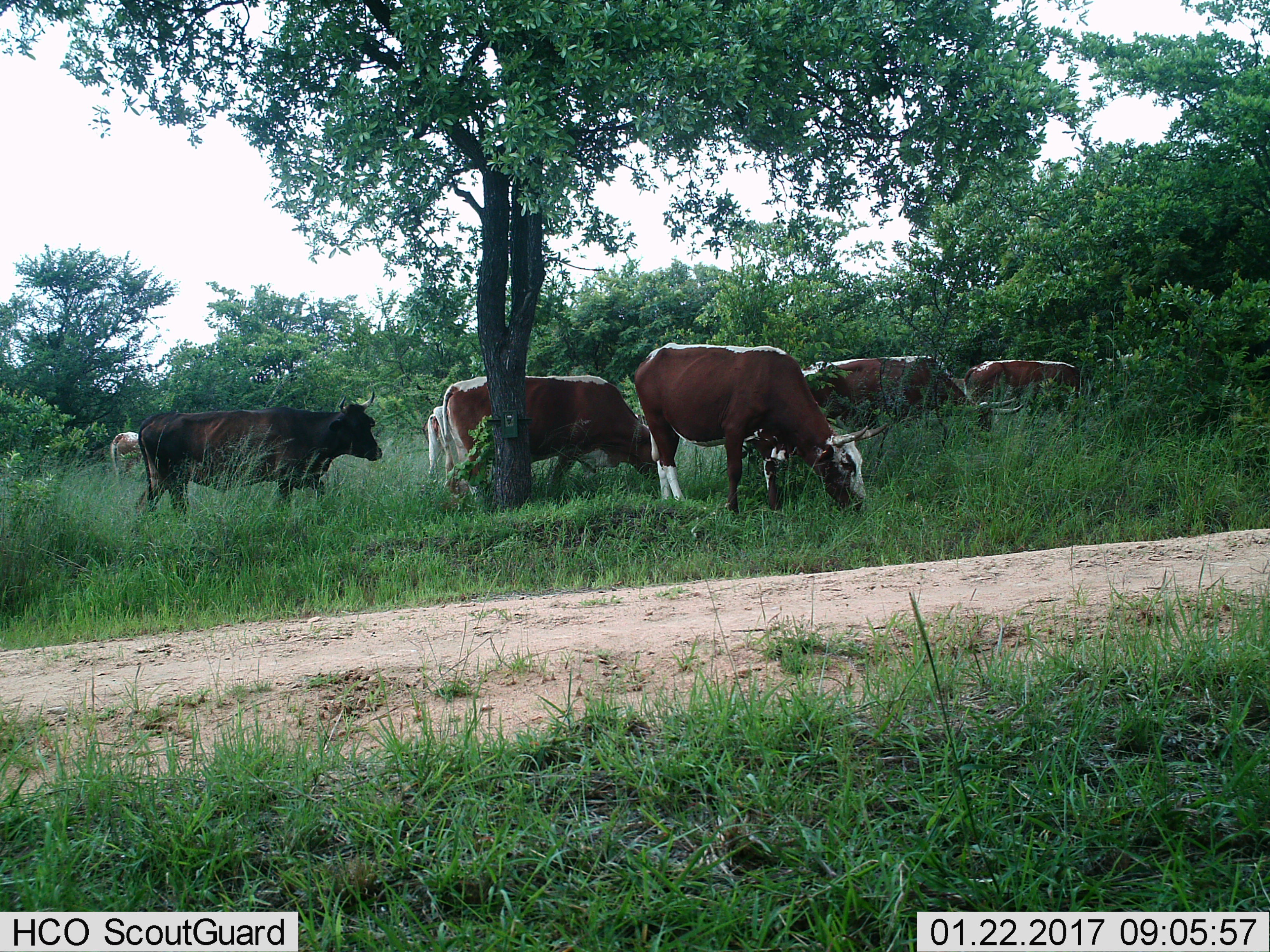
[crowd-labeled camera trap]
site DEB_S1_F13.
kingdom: Animalia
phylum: Chordata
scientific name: Vertebrata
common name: domestic animal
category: domesticanimal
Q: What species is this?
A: Domesticanimal (domestic animal) (Vertebrata).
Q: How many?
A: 7.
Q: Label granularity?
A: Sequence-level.